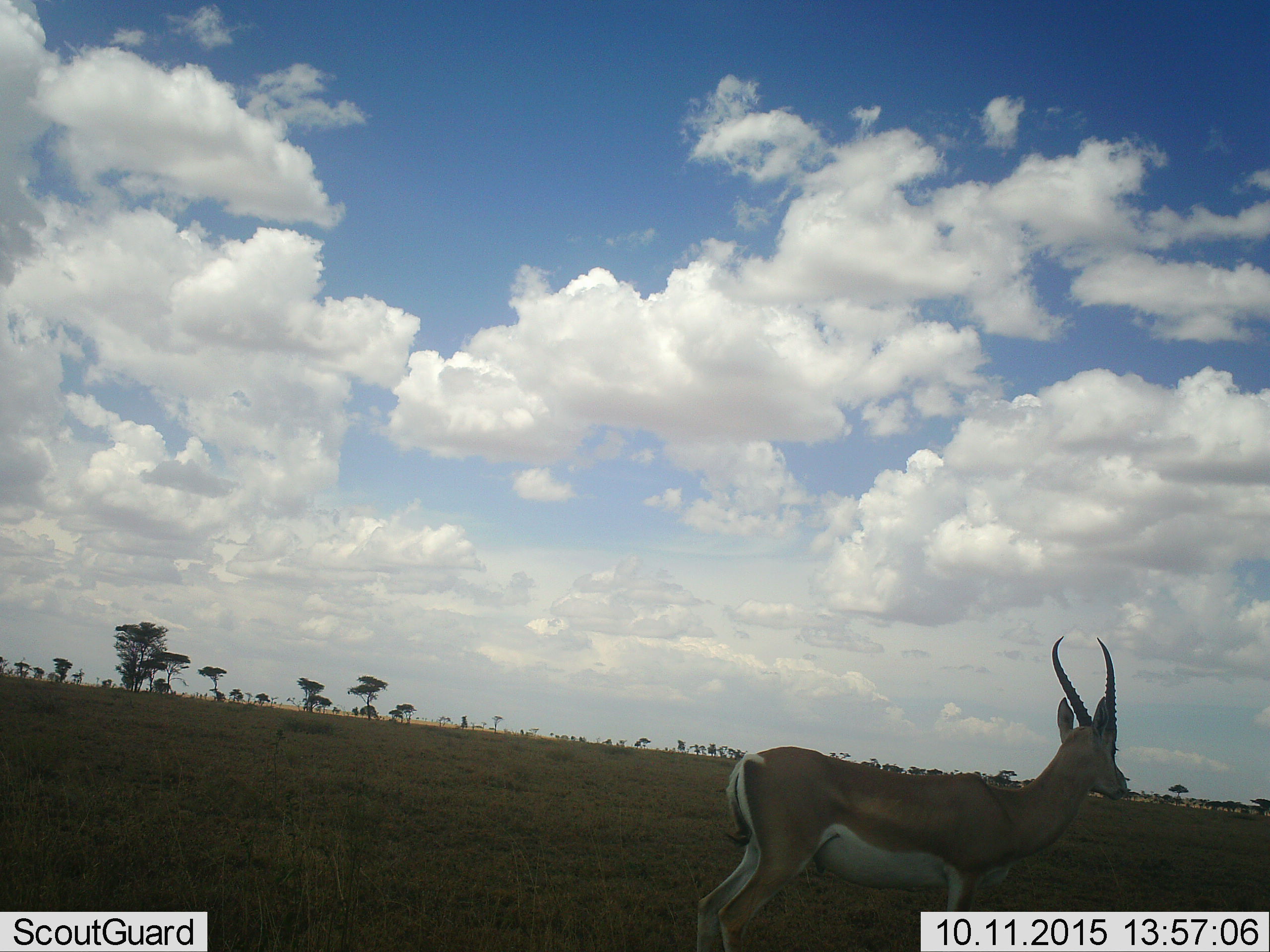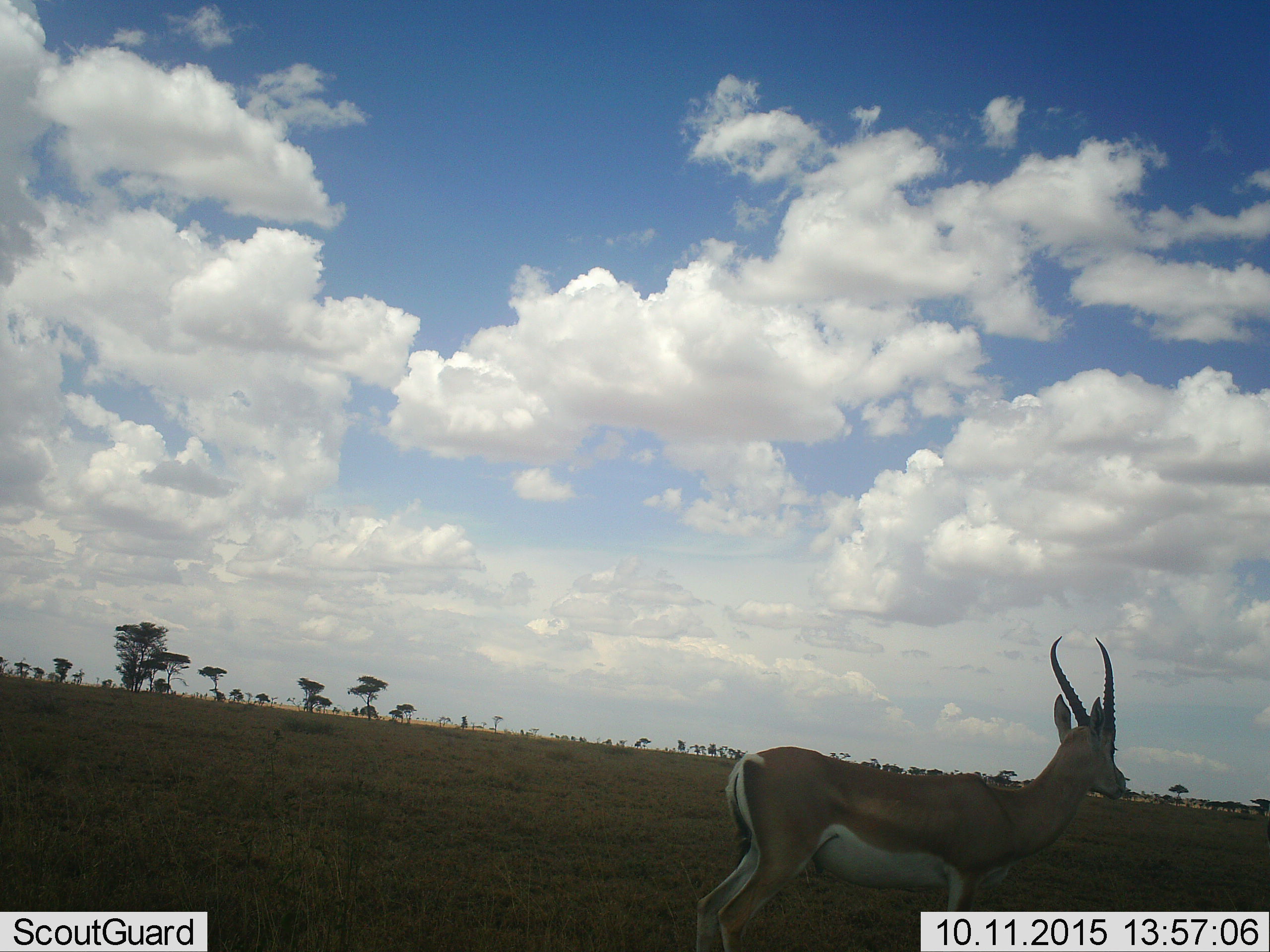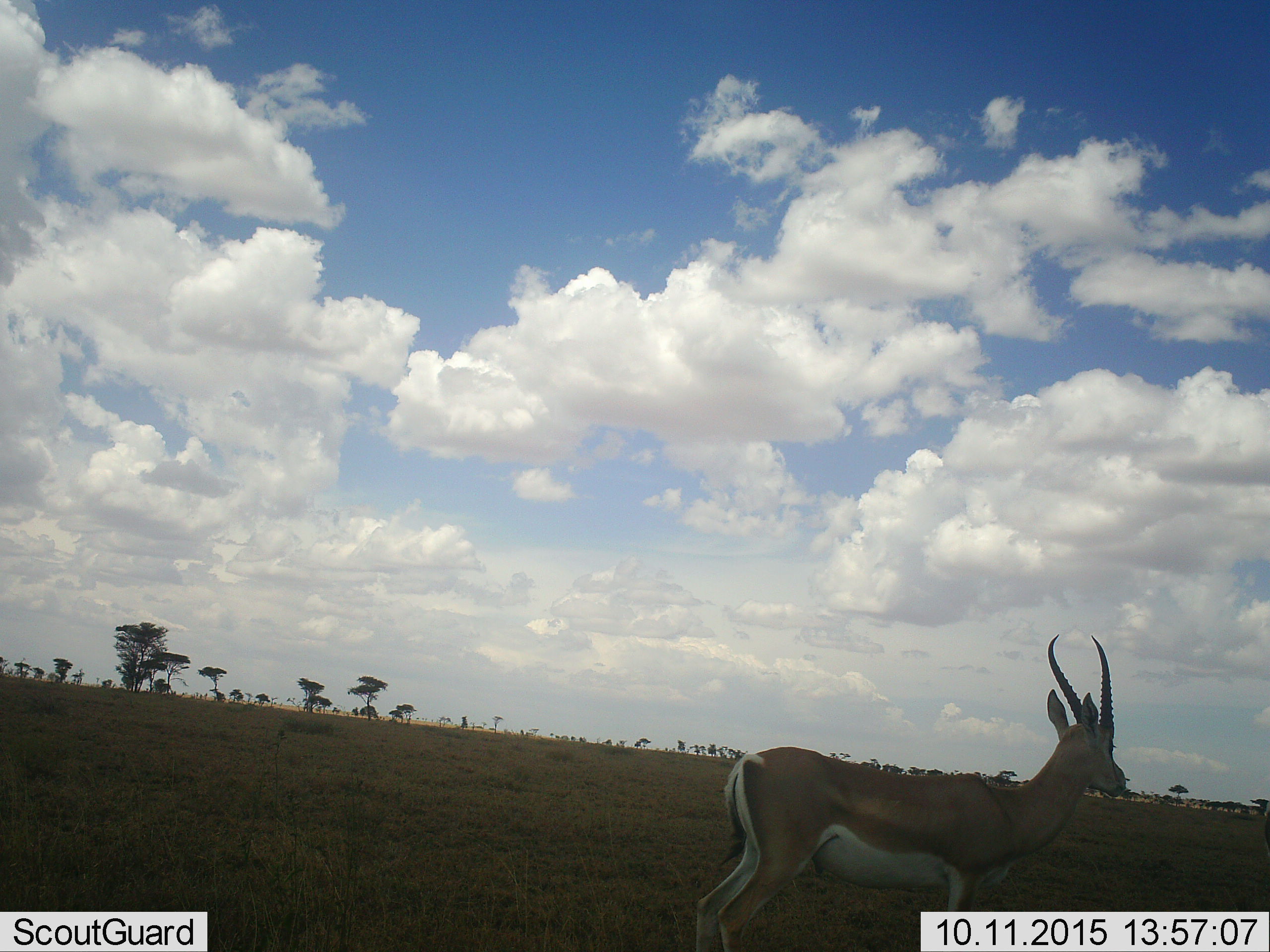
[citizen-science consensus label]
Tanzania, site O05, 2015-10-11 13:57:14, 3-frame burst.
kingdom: Animalia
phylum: Chordata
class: Mammalia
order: Artiodactyla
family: Bovidae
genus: Eudorcas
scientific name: Eudorcas thomsonii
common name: thomson's gazelle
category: gazellethomsons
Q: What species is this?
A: Gazellethomsons (thomson's gazelle) (Eudorcas thomsonii).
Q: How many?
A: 1.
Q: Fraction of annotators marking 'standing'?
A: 80%.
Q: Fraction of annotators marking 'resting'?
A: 0%.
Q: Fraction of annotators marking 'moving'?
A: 0%.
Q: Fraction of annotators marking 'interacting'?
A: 0%.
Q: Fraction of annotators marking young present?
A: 0%.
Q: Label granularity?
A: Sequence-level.